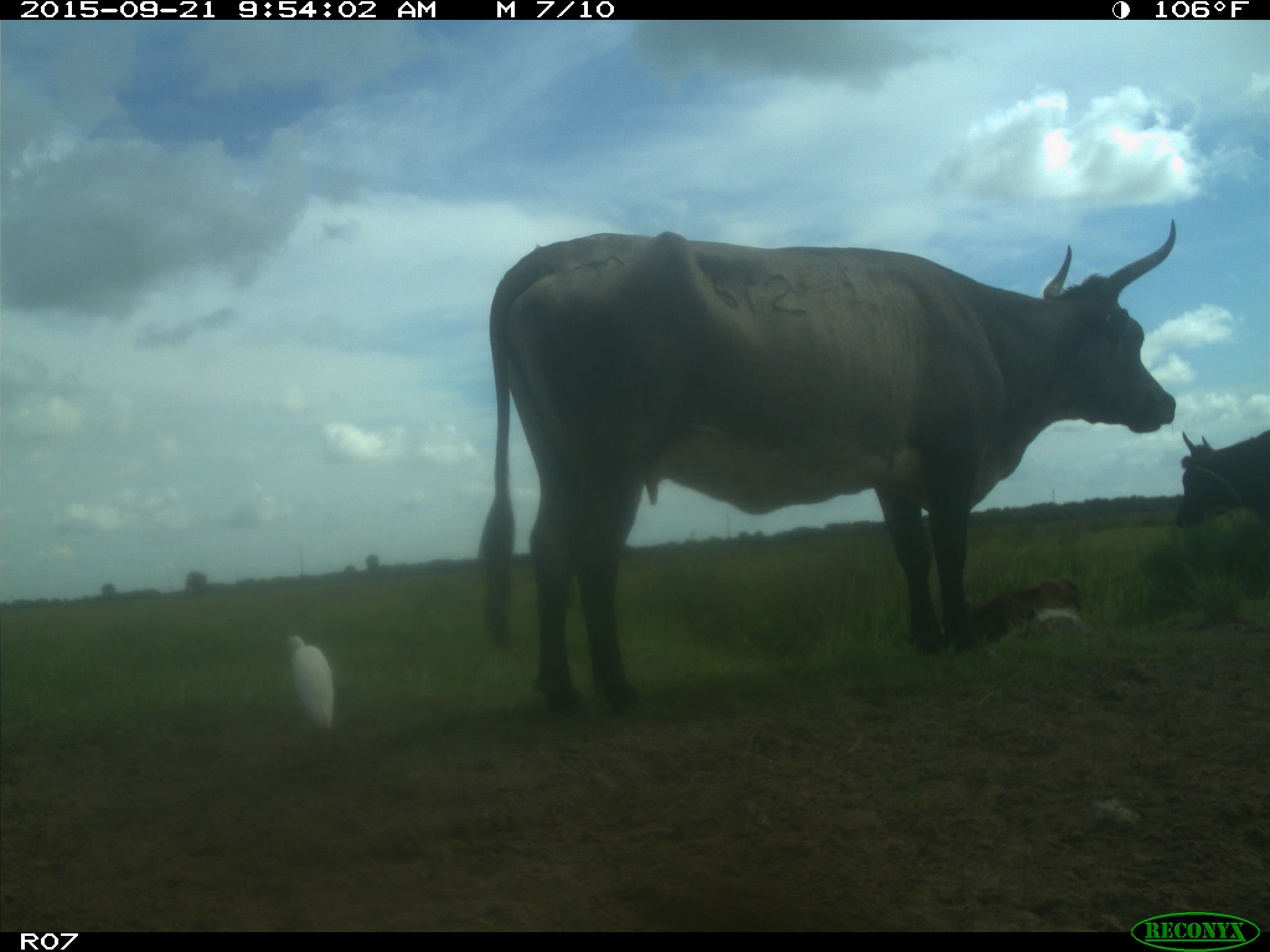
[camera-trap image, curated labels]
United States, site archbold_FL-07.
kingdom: Animalia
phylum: Chordata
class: Mammalia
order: Artiodactyla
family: Bovidae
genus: Bos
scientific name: Bos taurus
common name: domestic cow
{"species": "Bos taurus (domestic cow)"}